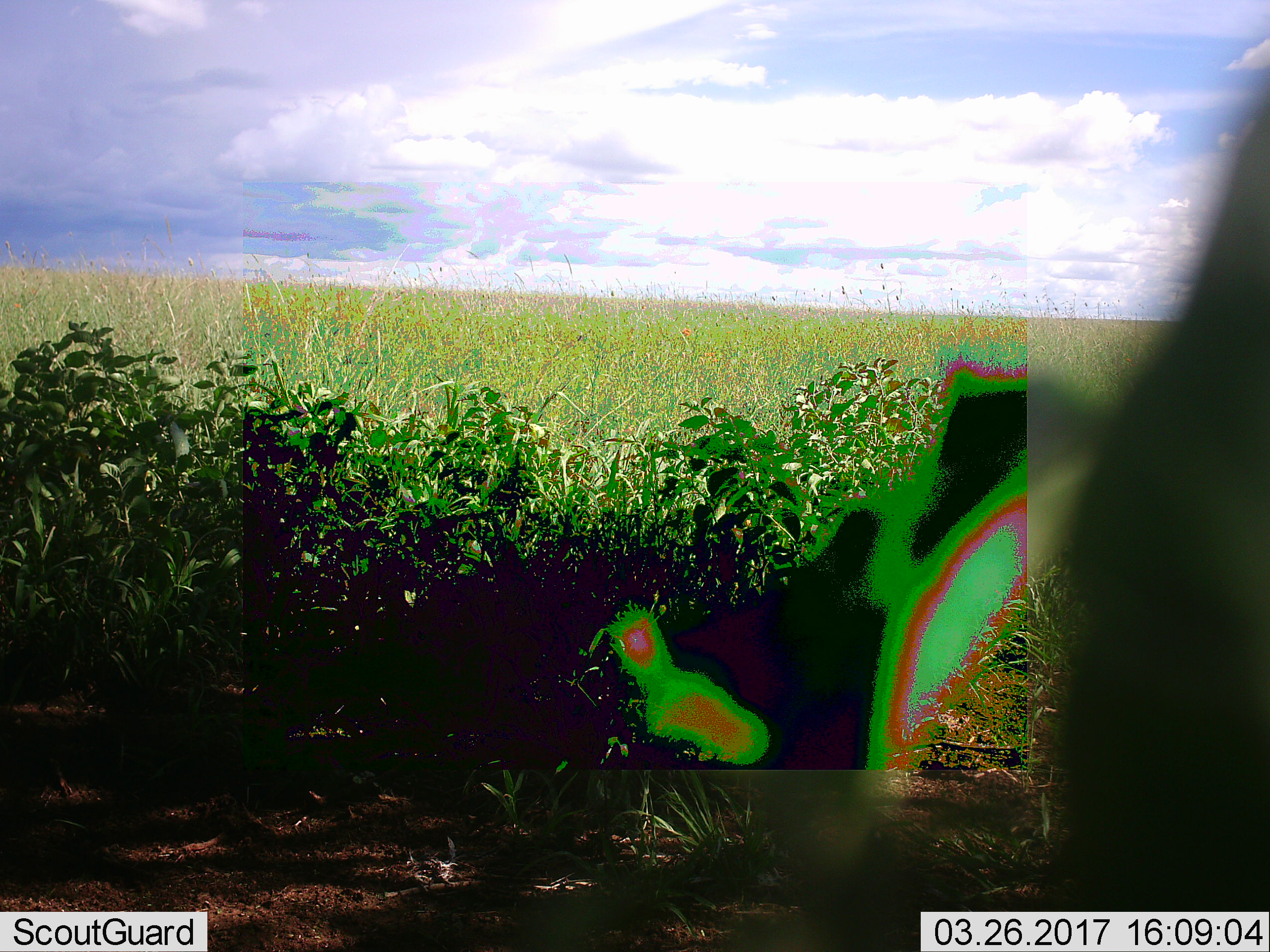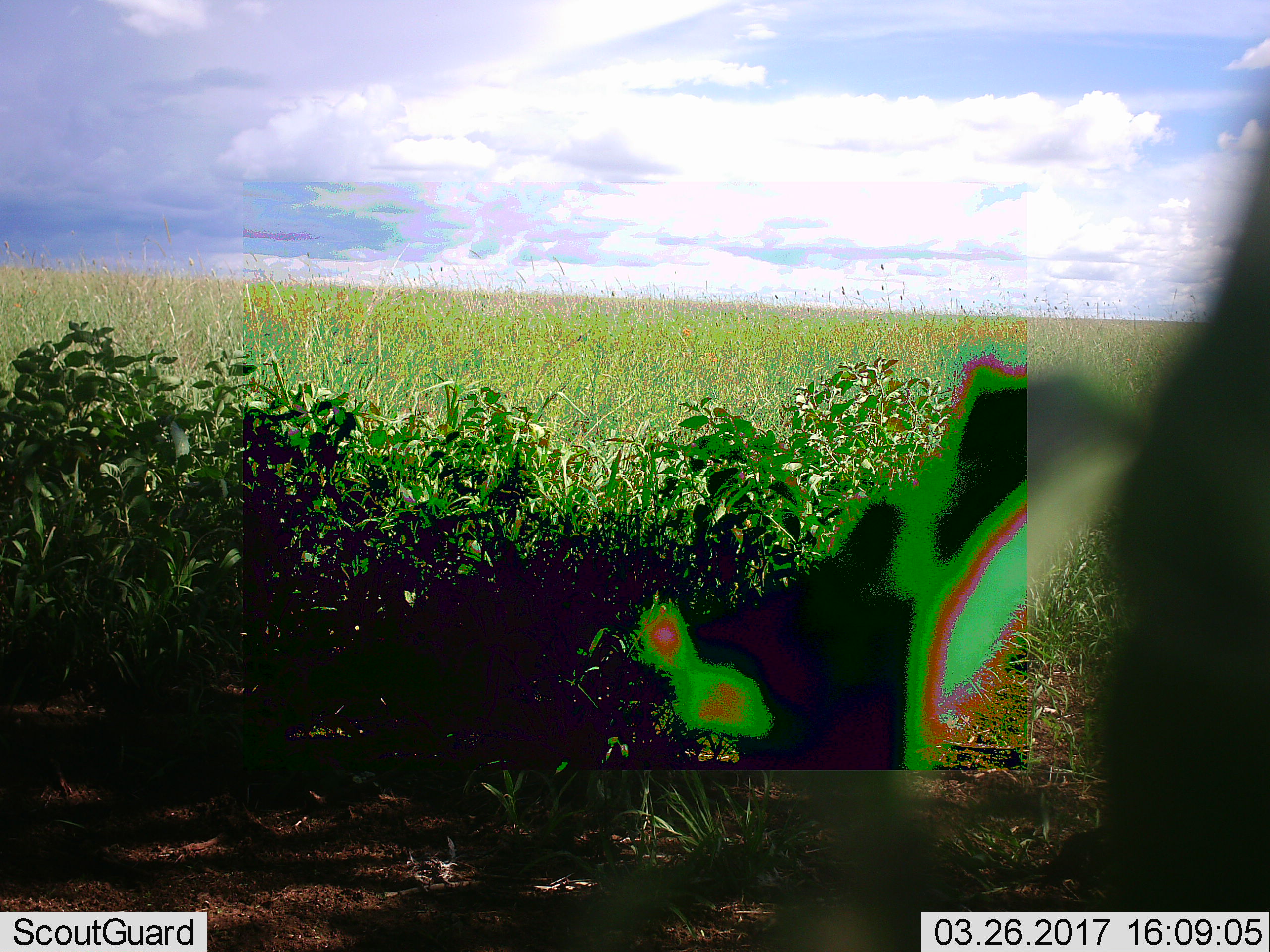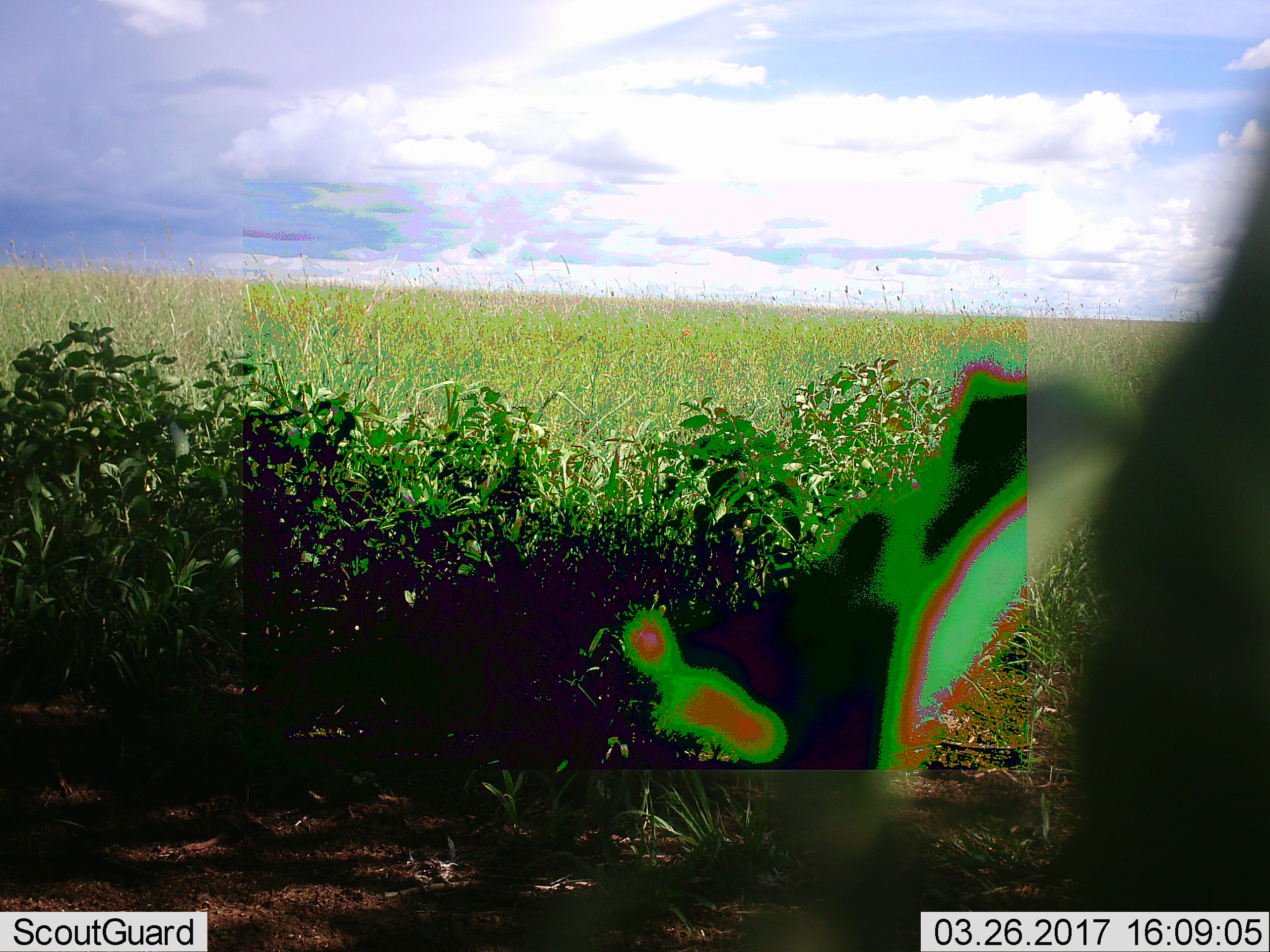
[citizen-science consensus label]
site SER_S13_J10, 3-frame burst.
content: unidentified animal